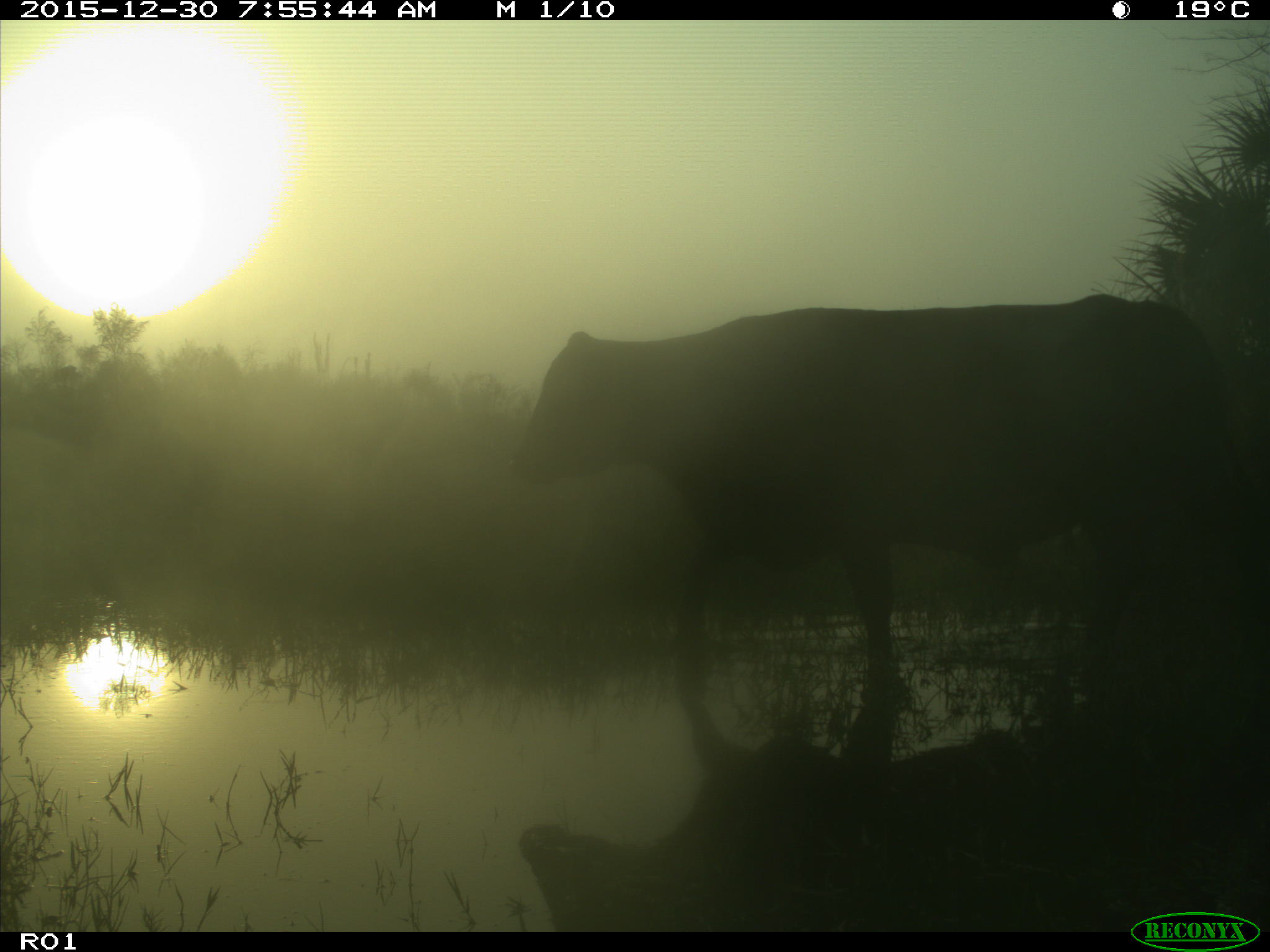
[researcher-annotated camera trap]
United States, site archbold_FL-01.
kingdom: Animalia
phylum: Chordata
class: Mammalia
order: Artiodactyla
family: Bovidae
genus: Bos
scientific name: Bos taurus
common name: domestic cow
Bos taurus (domestic cow).